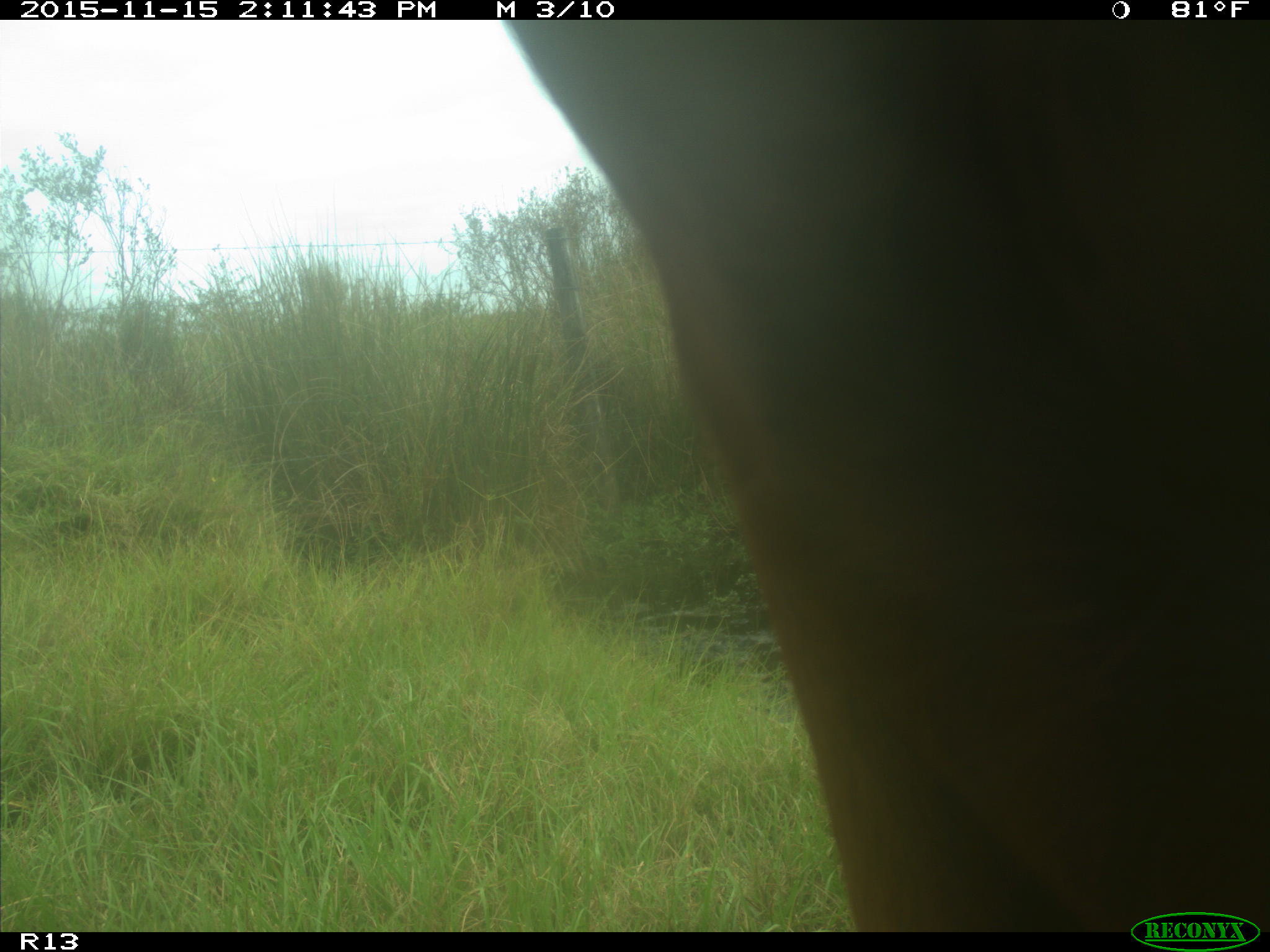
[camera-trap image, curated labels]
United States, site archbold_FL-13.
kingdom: Animalia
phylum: Chordata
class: Mammalia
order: Artiodactyla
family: Bovidae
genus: Bos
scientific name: Bos taurus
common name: domestic cow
Bos taurus (domestic cow).